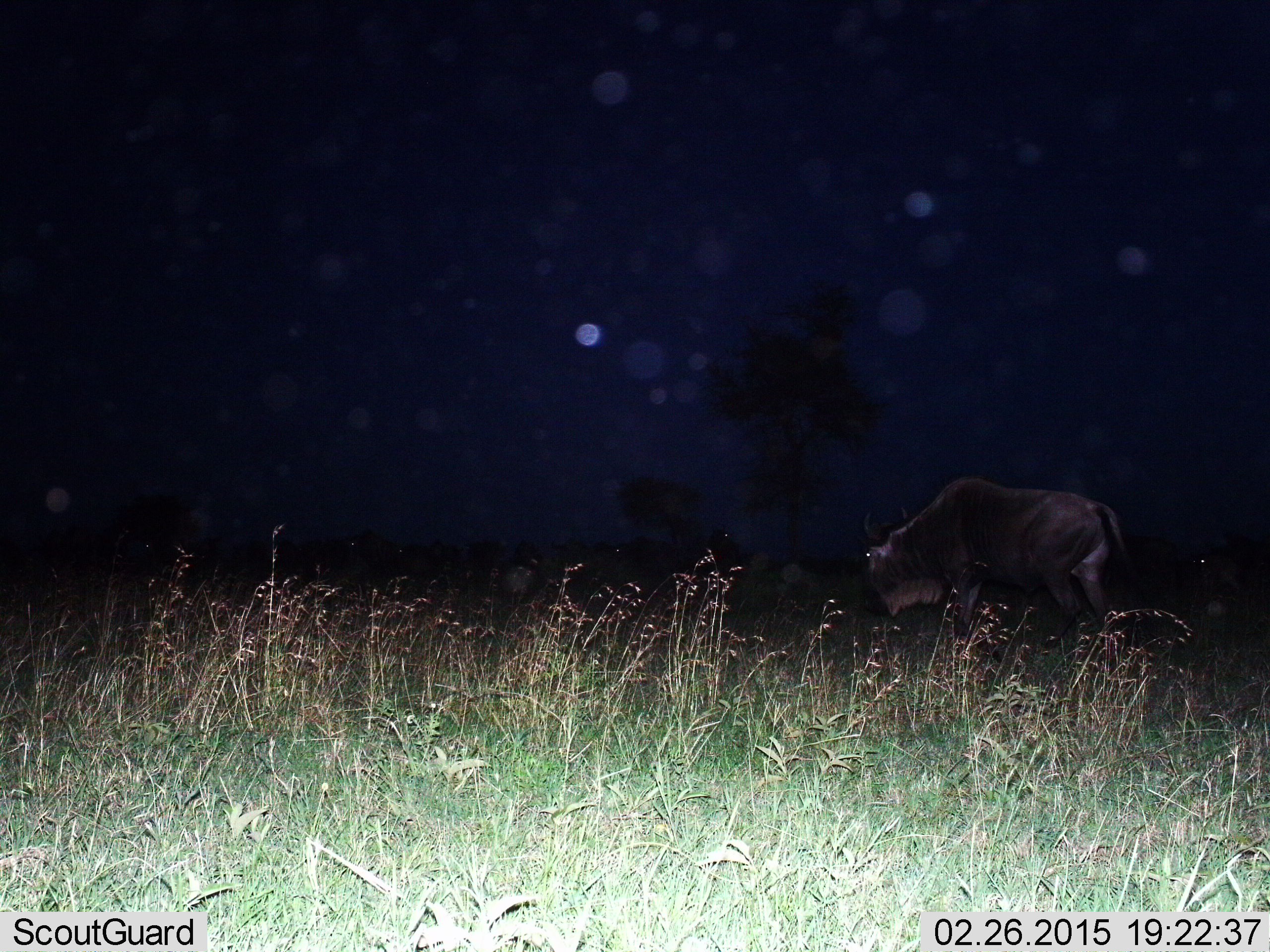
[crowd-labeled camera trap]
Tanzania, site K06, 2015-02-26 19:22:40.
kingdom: Animalia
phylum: Chordata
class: Mammalia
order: Artiodactyla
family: Bovidae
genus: Connochaetes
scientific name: Connochaetes taurinus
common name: blue wildebeest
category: wildebeest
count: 1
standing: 70%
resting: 0%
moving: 60%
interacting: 0%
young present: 0%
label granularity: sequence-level